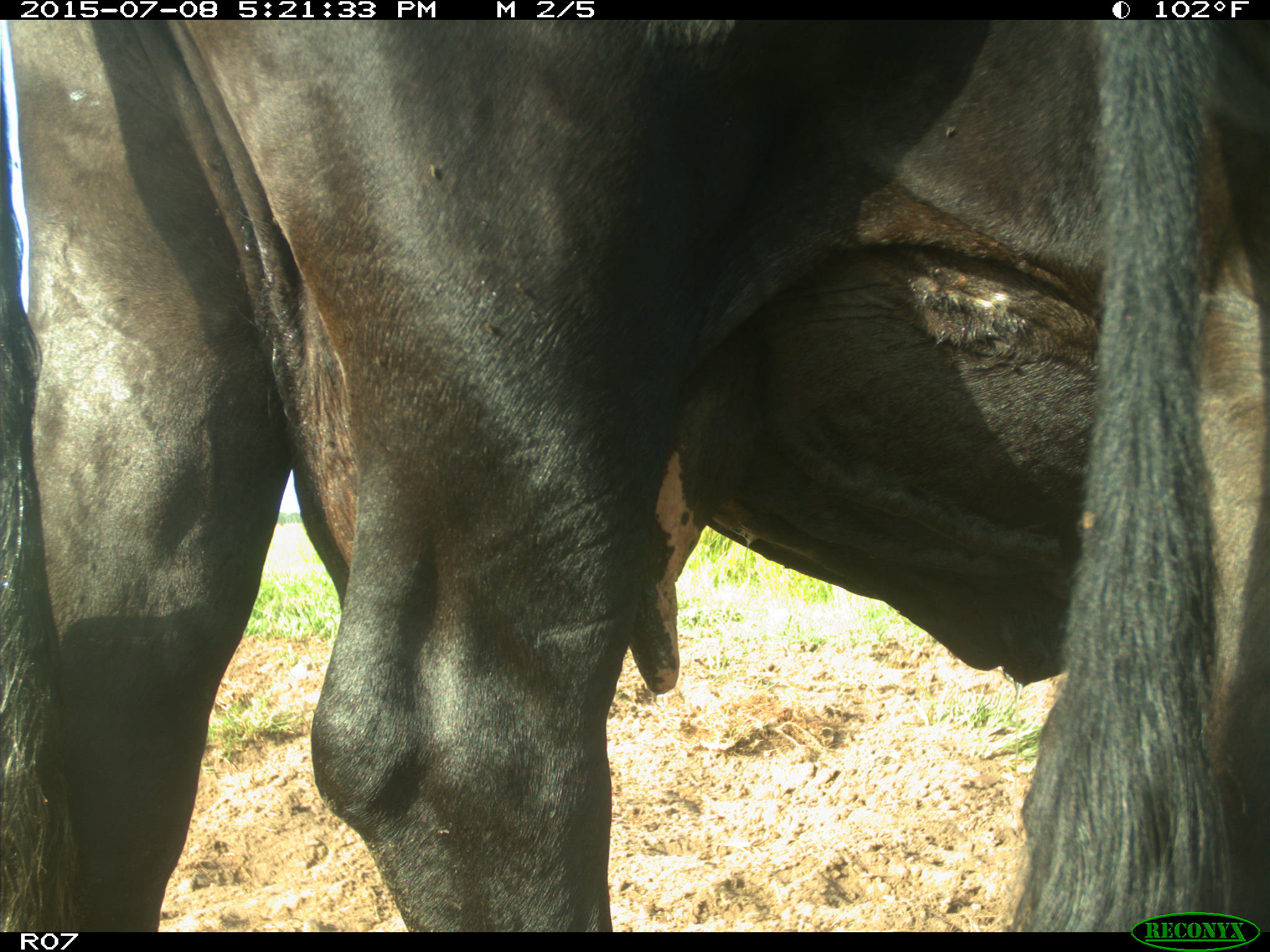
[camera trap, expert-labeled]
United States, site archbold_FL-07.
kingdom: Animalia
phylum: Chordata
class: Mammalia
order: Artiodactyla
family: Bovidae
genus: Bos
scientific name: Bos taurus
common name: domestic cow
Bos taurus (domestic cow).